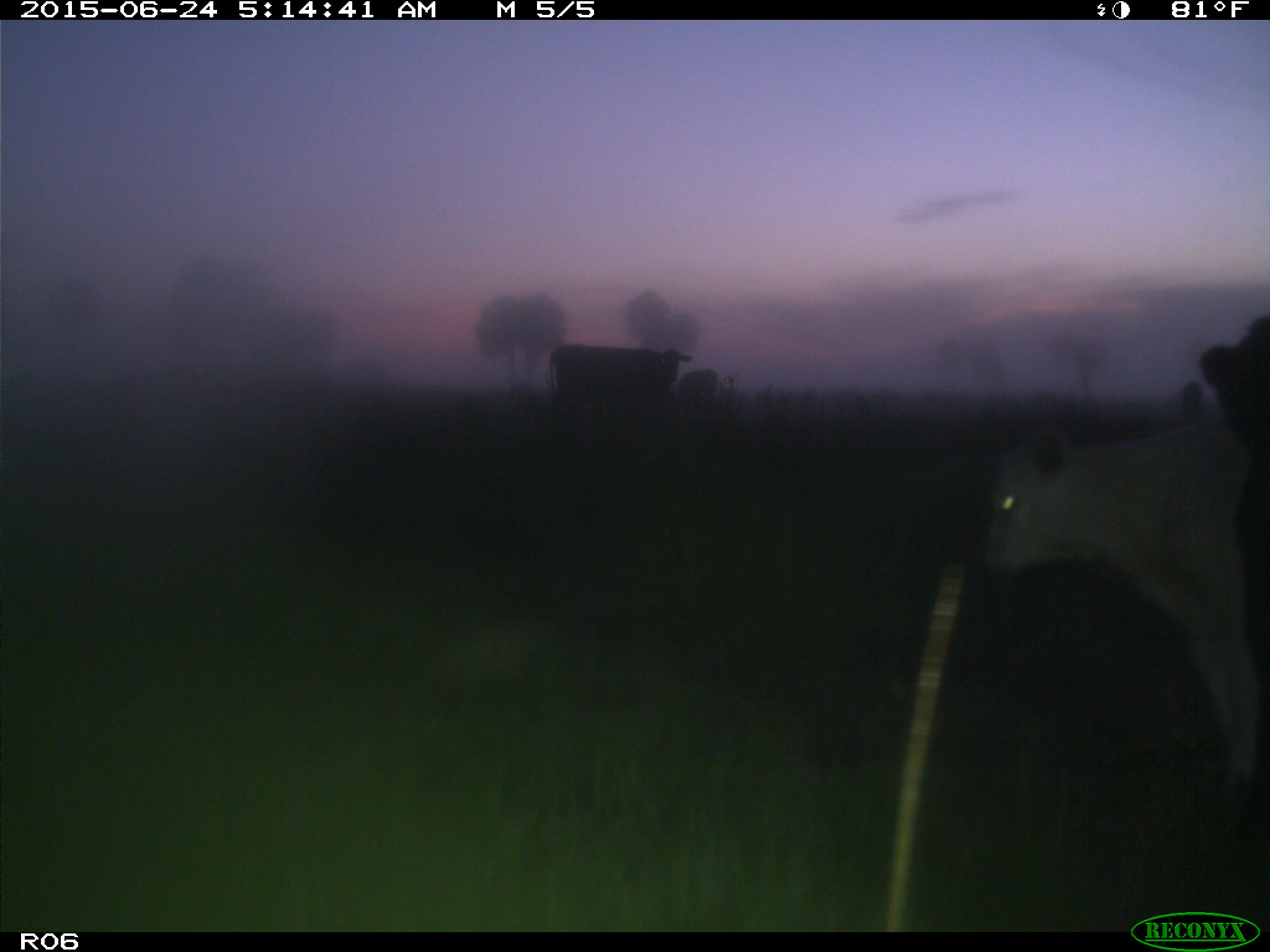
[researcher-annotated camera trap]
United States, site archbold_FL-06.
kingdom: Animalia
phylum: Chordata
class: Mammalia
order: Artiodactyla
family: Bovidae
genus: Bos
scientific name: Bos taurus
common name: domestic cow